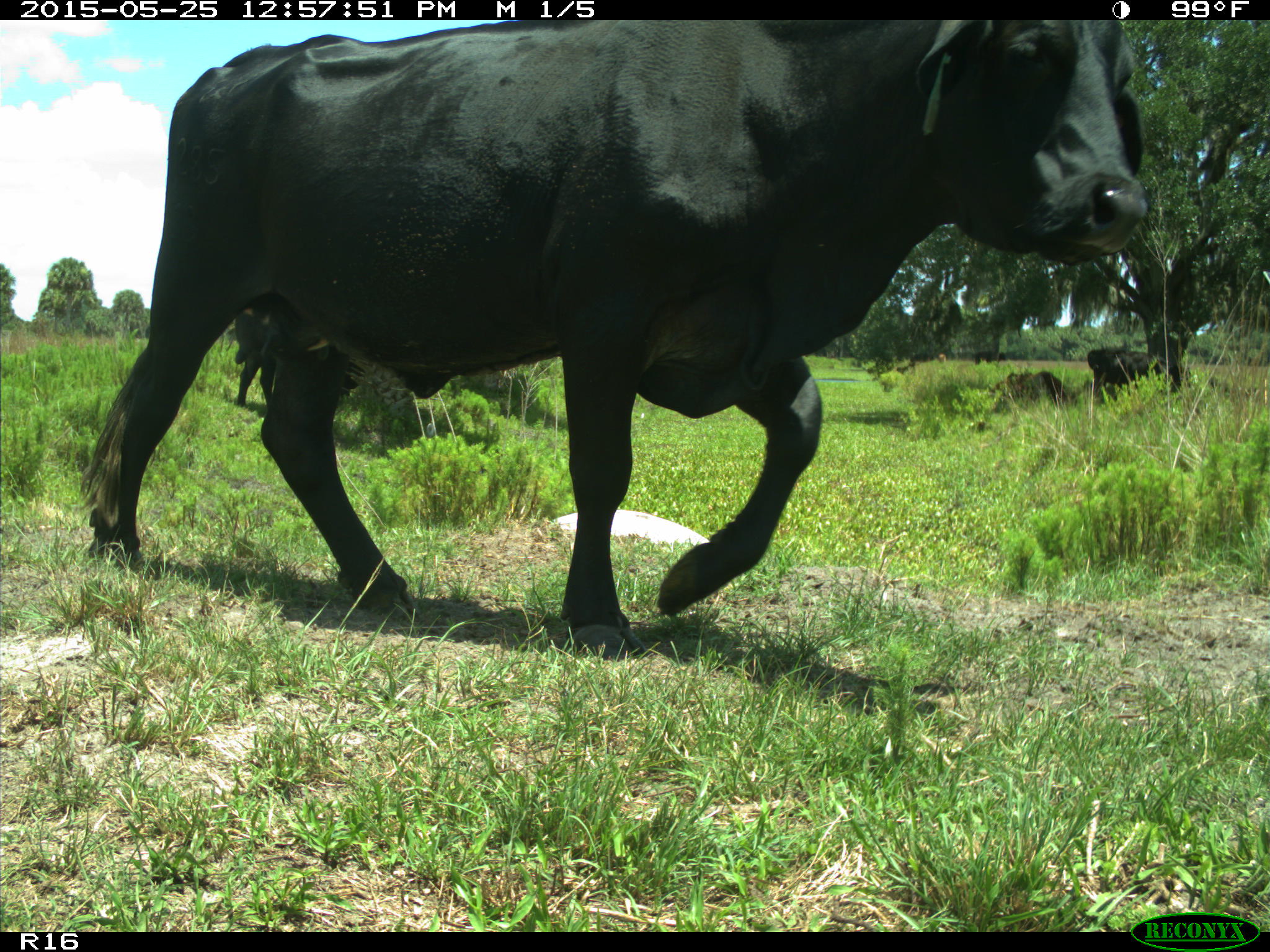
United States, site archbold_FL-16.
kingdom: Animalia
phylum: Chordata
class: Mammalia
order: Artiodactyla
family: Bovidae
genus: Bos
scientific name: Bos taurus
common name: domestic cow